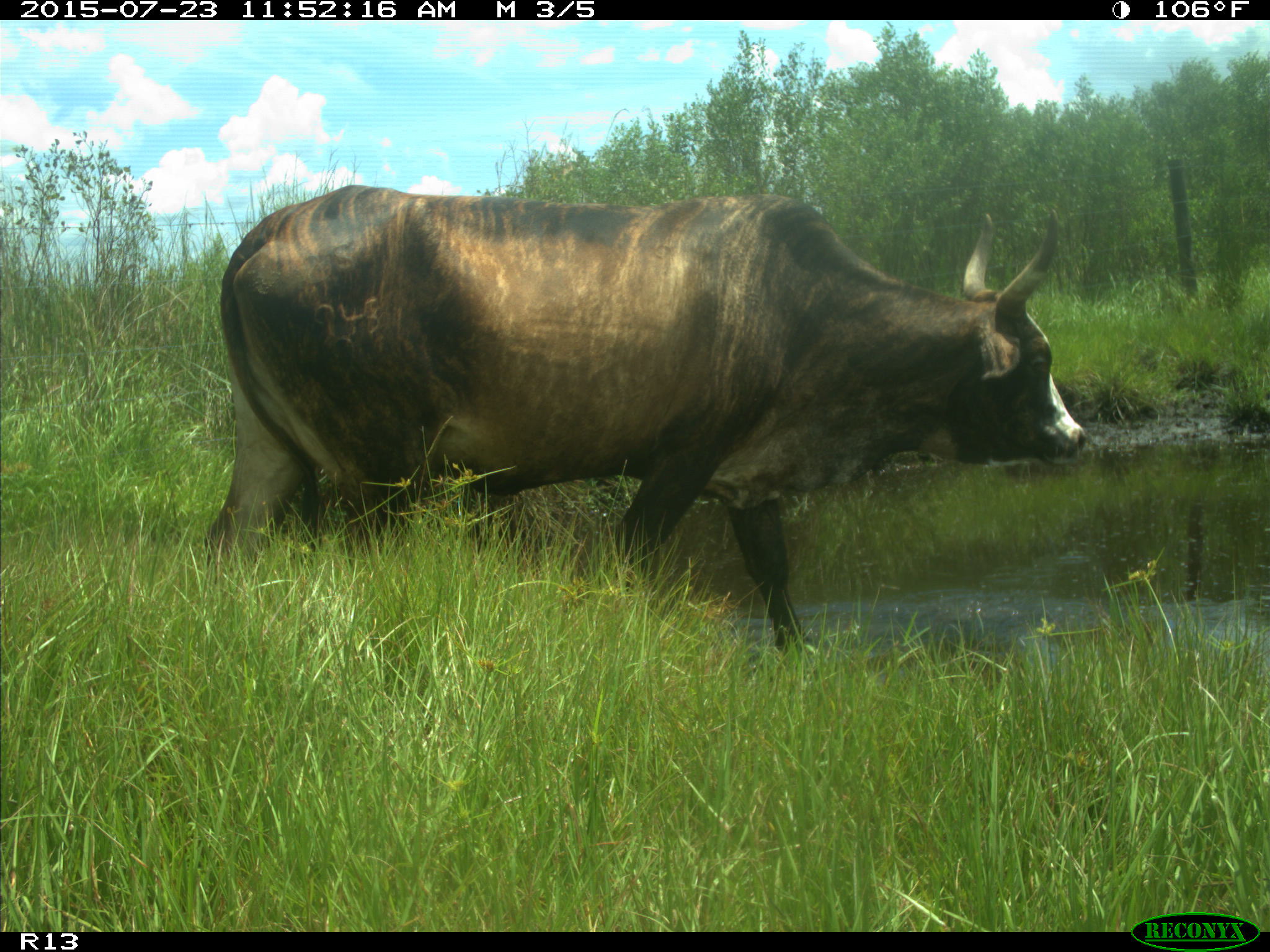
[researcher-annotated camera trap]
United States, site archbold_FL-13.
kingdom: Animalia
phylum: Chordata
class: Mammalia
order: Artiodactyla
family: Bovidae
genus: Bos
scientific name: Bos taurus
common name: domestic cow